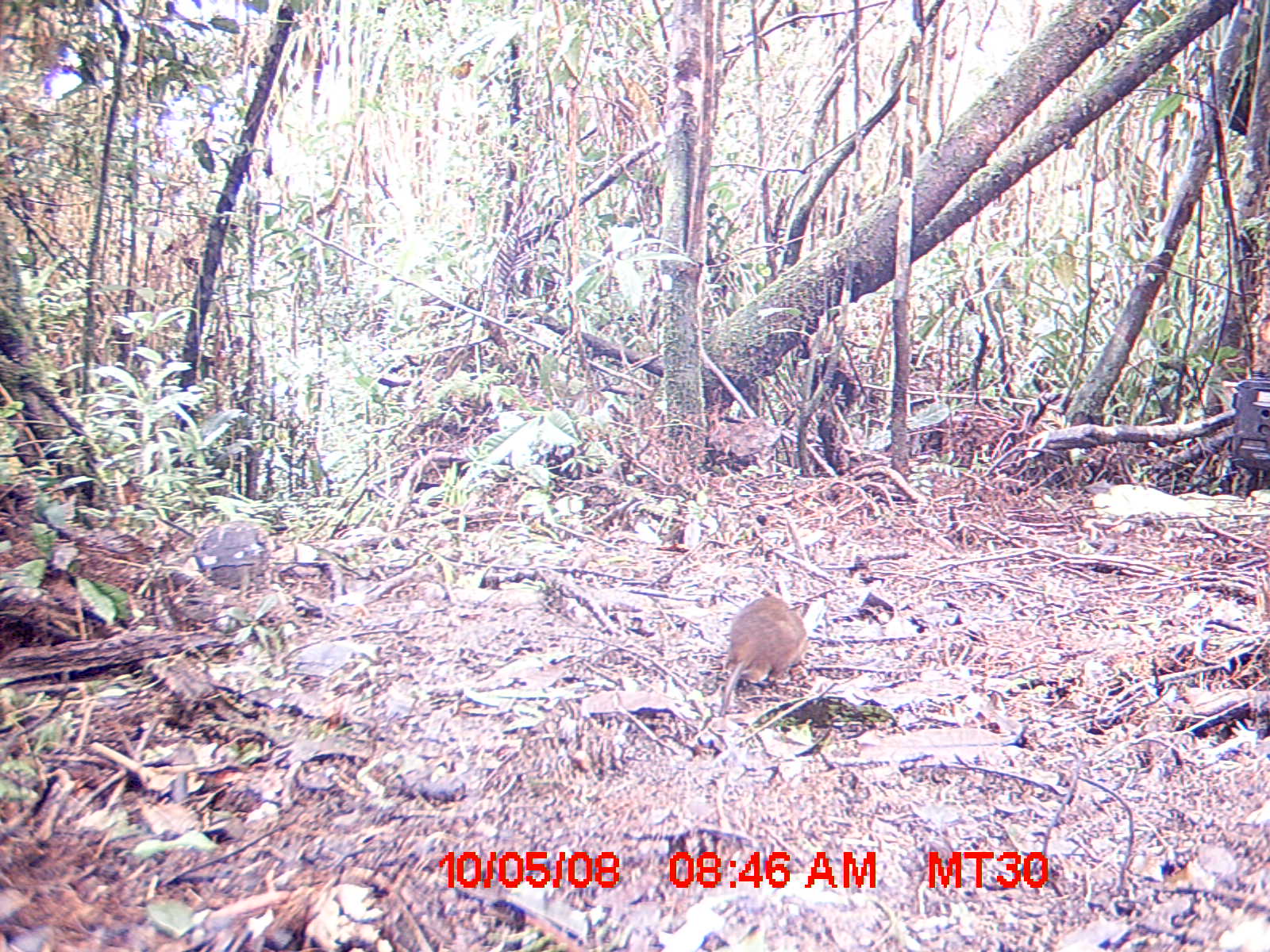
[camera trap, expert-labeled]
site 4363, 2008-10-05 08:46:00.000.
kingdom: Animalia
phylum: Chordata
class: Mammalia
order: Rodentia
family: Nesomyidae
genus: Nesomys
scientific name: Nesomys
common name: nesomys rodents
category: nesomys sp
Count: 1.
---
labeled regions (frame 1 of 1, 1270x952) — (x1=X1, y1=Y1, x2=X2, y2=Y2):
nesomys sp: (x1=719, y1=595, x2=810, y2=717)